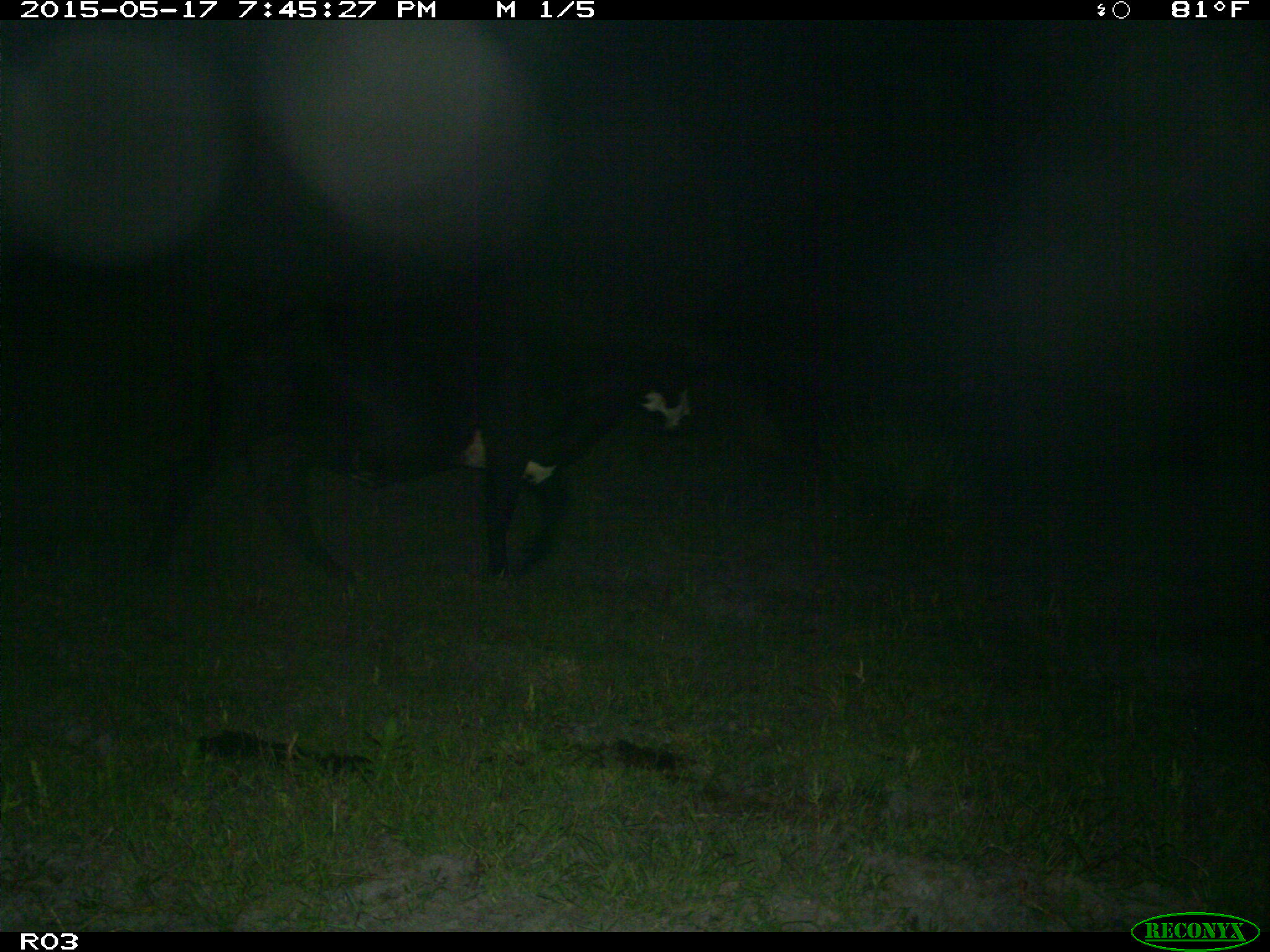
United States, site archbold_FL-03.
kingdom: Animalia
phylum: Chordata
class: Mammalia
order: Artiodactyla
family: Bovidae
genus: Bos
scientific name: Bos taurus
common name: domestic cow